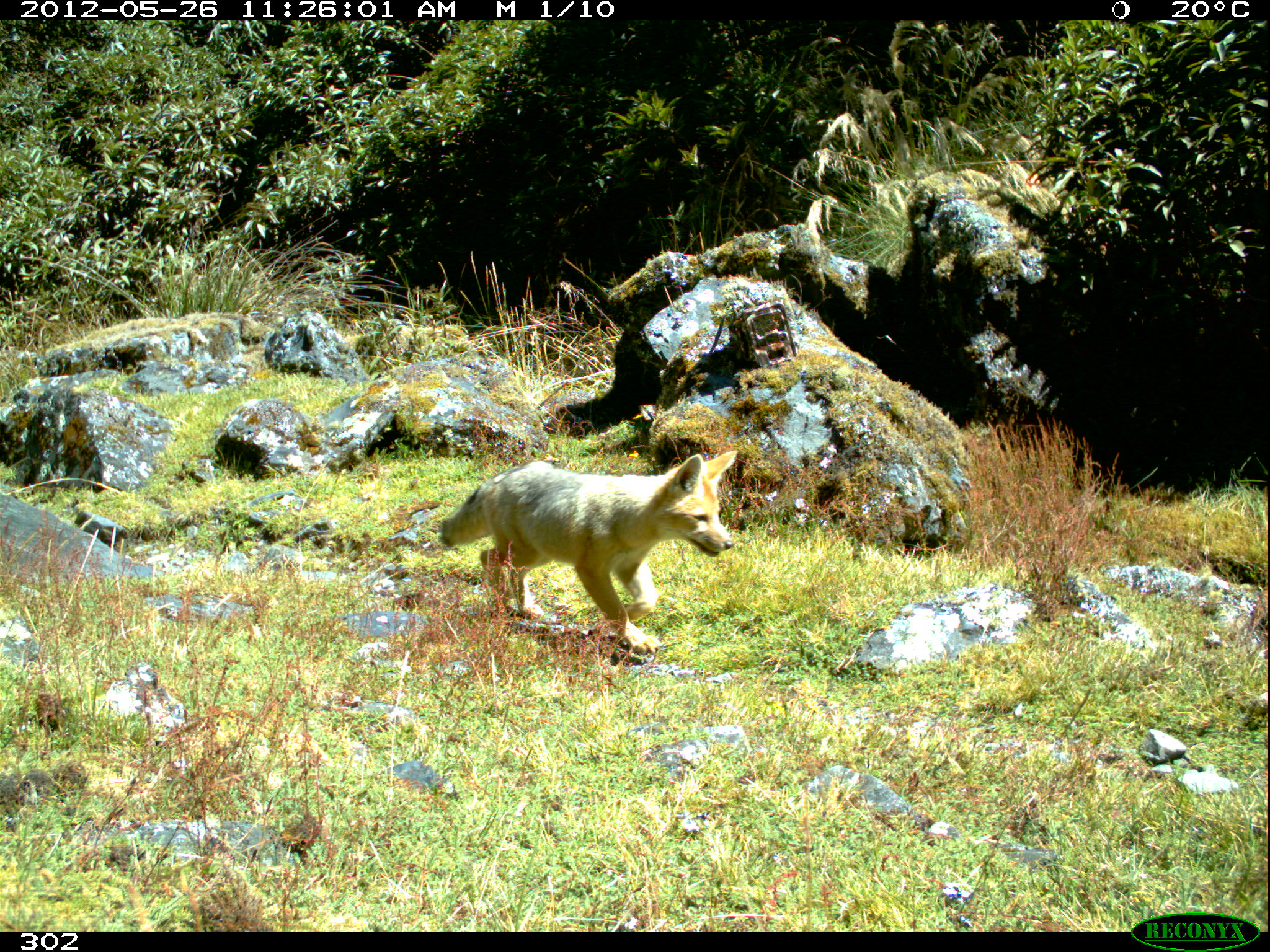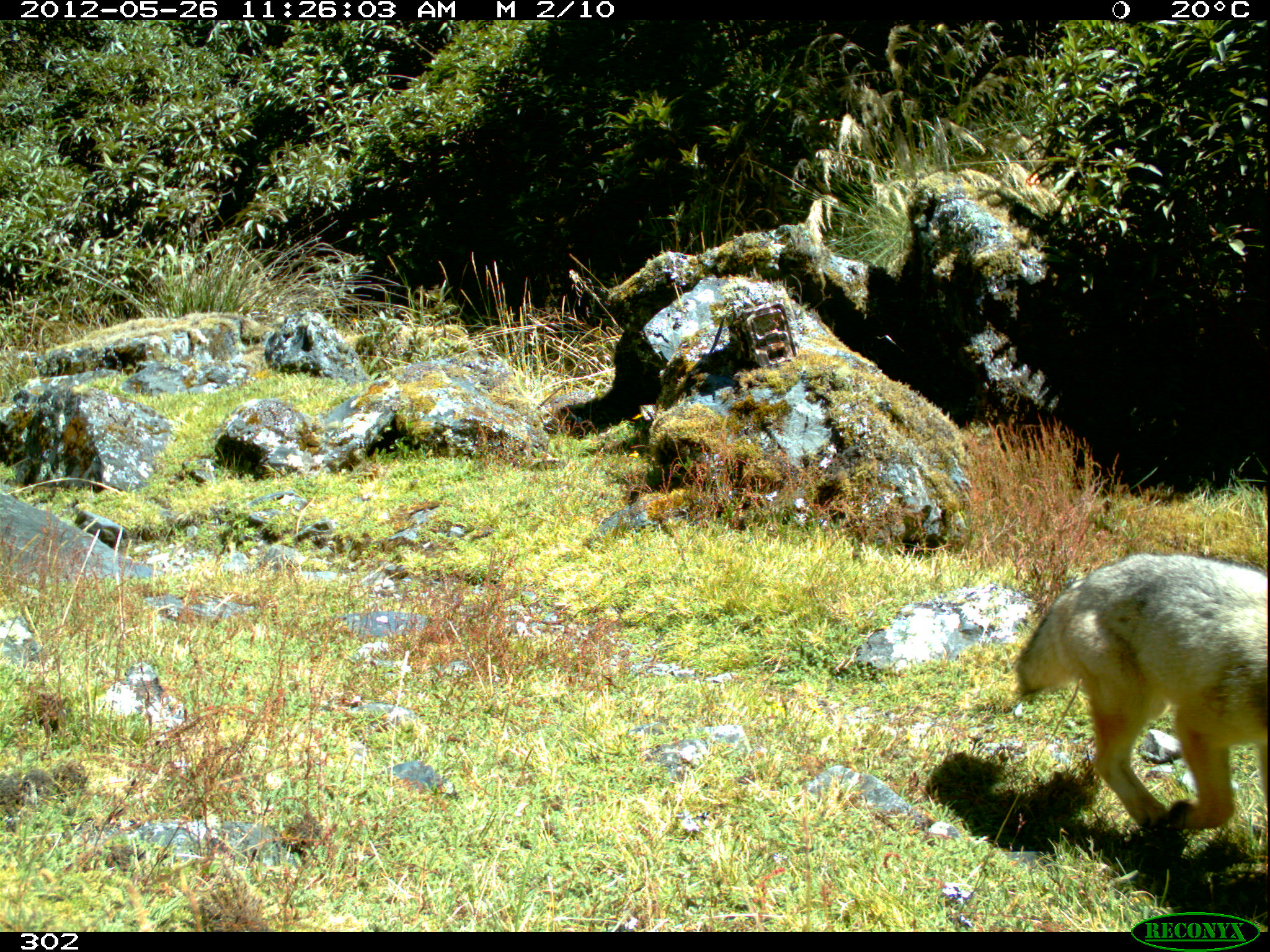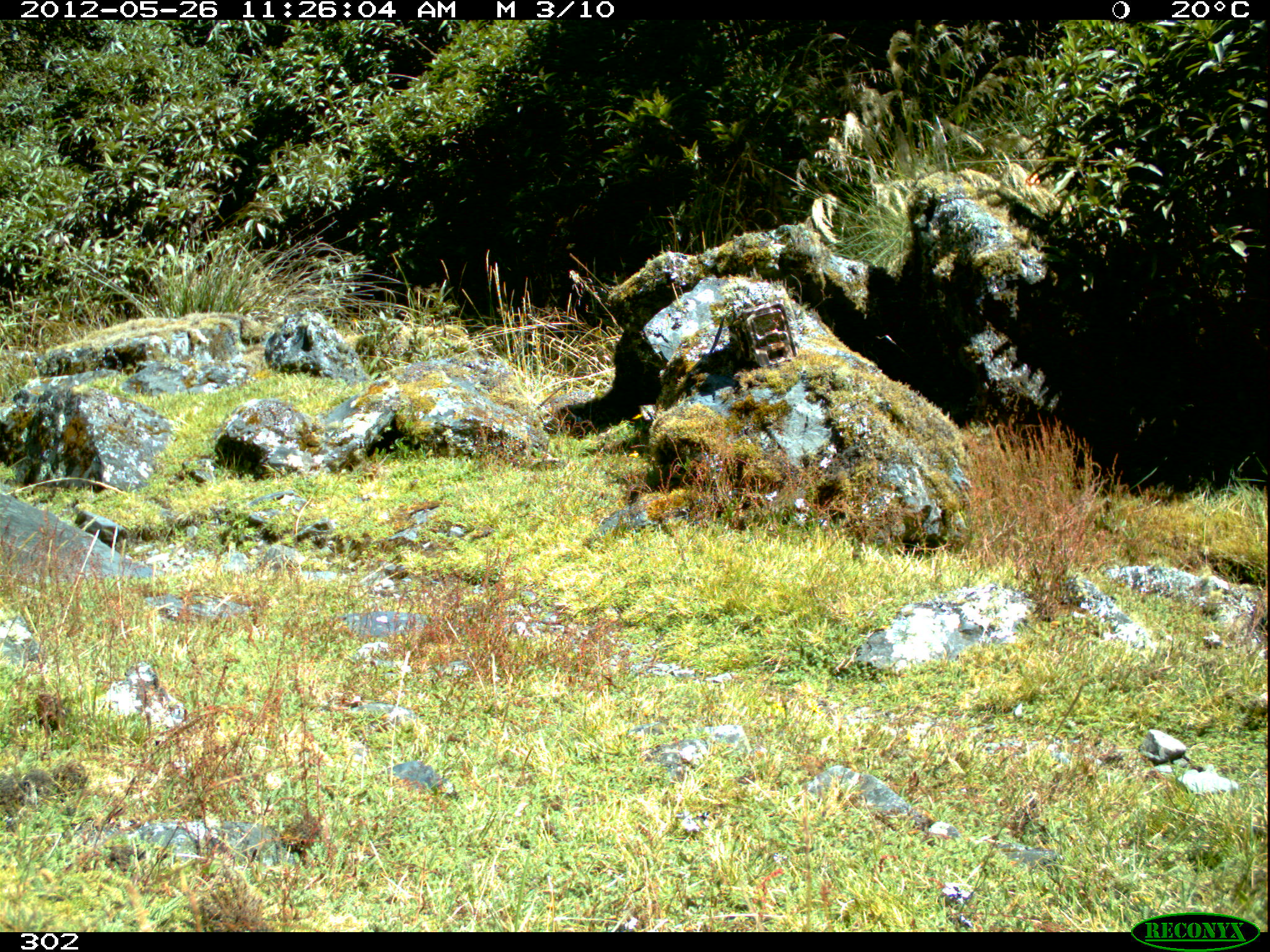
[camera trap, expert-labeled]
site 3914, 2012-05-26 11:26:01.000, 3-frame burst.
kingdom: Animalia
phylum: Chordata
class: Mammalia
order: Carnivora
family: Canidae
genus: Lycalopex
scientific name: Lycalopex culpaeus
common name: culpeo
Lycalopex culpaeus (culpeo).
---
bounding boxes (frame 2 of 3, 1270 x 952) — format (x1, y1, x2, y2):
lycalopex culpaeus: (1011, 552, 1270, 831)